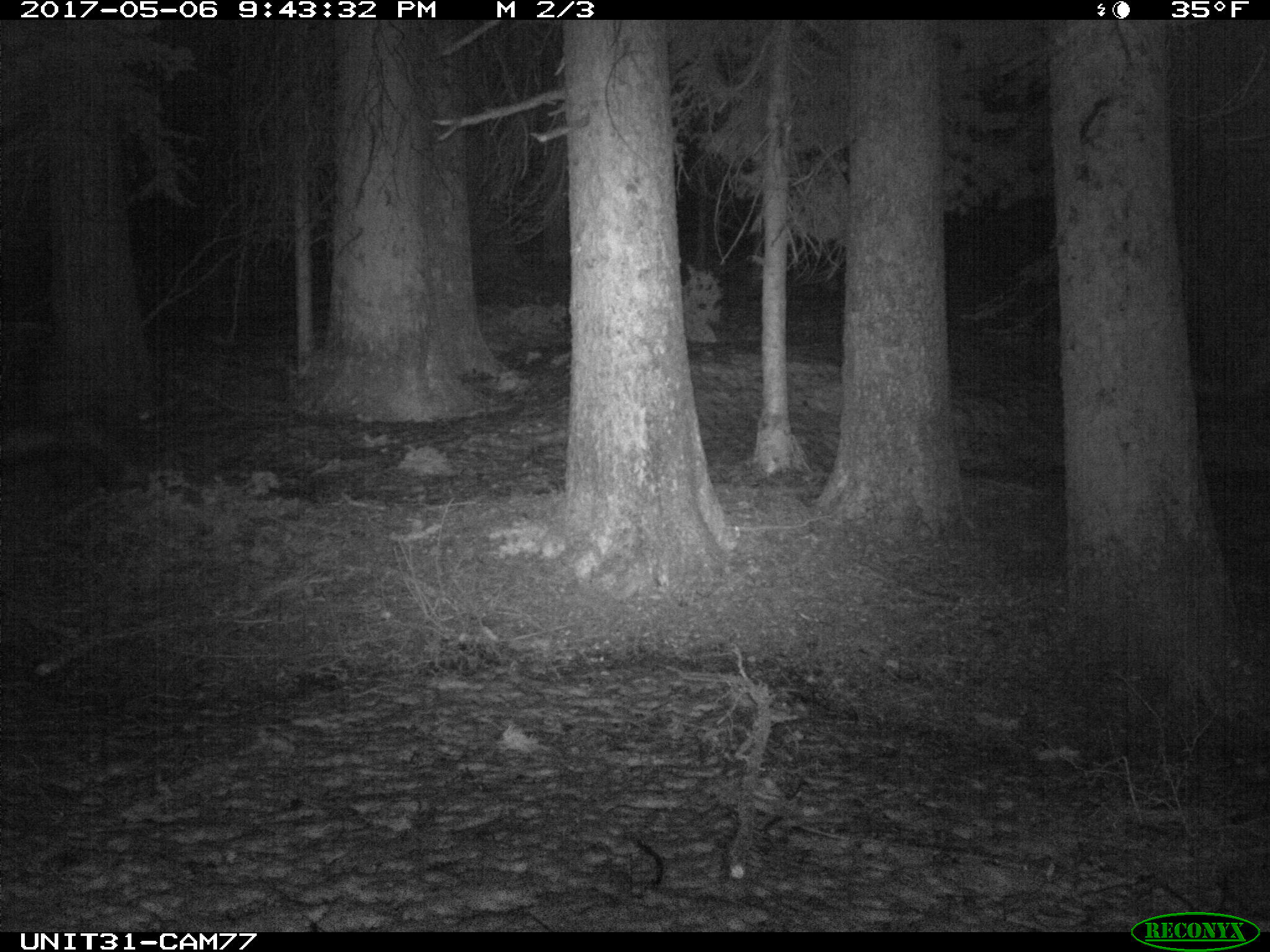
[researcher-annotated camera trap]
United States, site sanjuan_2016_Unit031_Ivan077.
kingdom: Animalia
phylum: Chordata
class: Mammalia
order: Carnivora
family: Canidae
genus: Vulpes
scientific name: Vulpes vulpes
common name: red fox